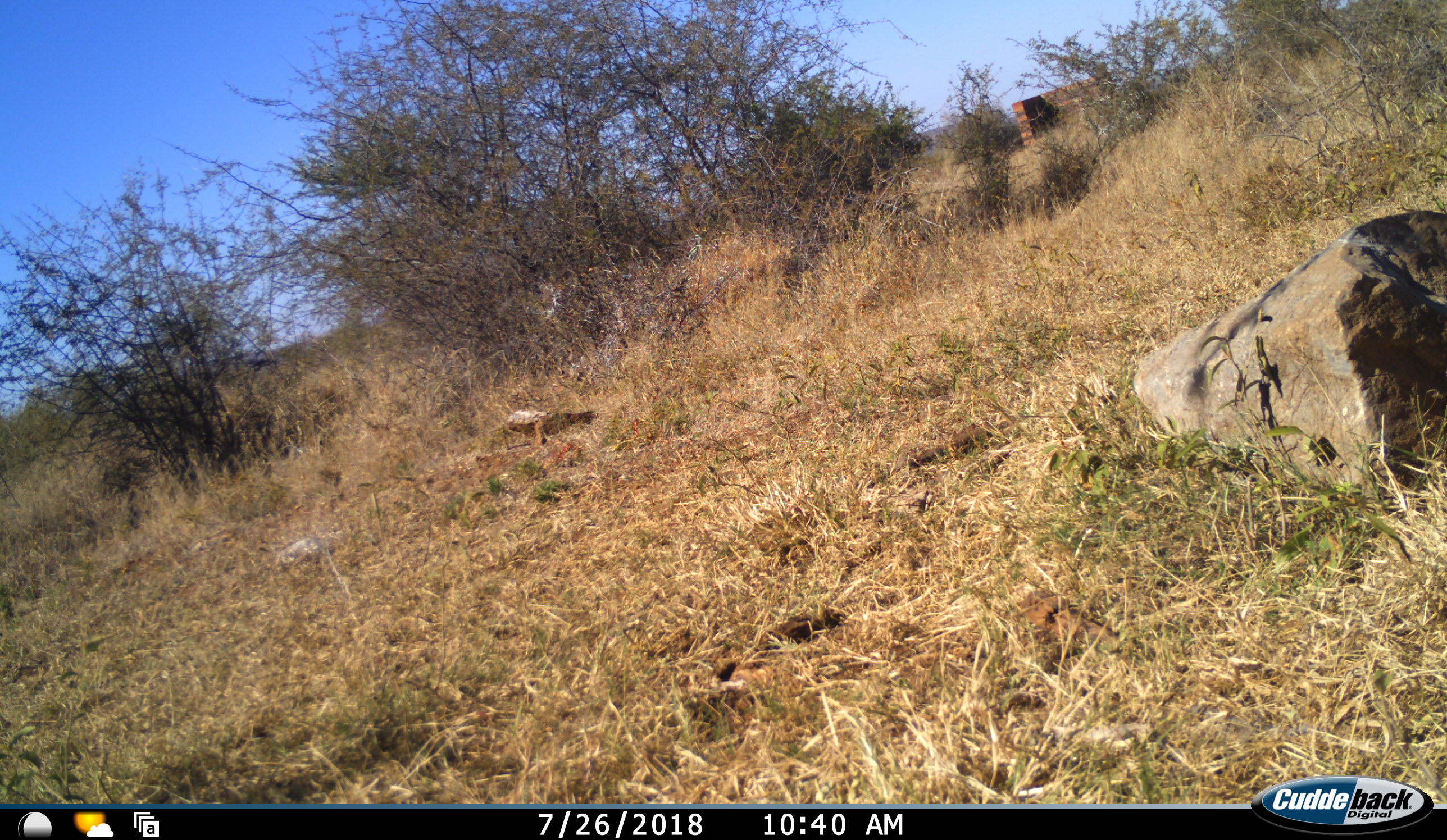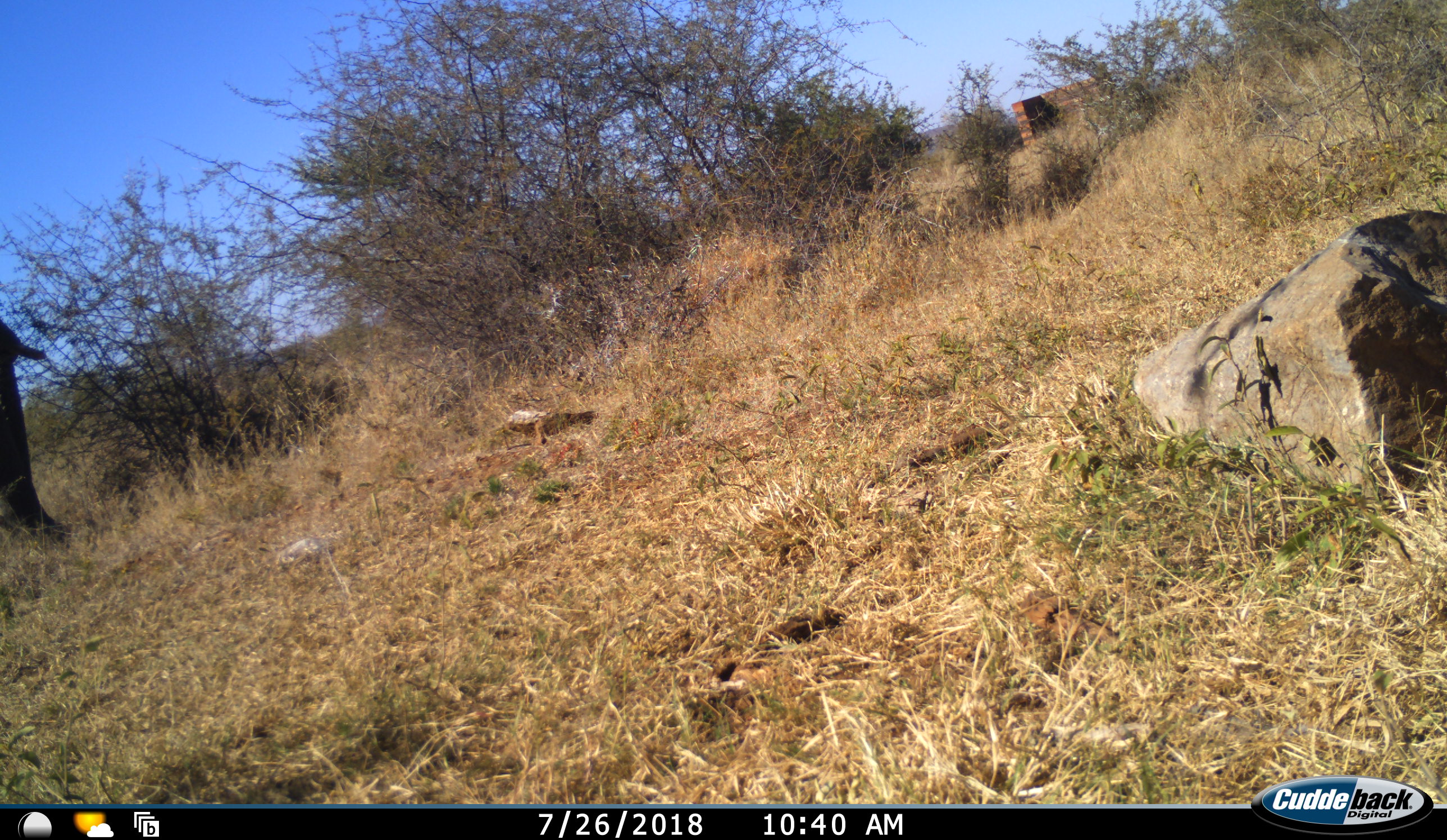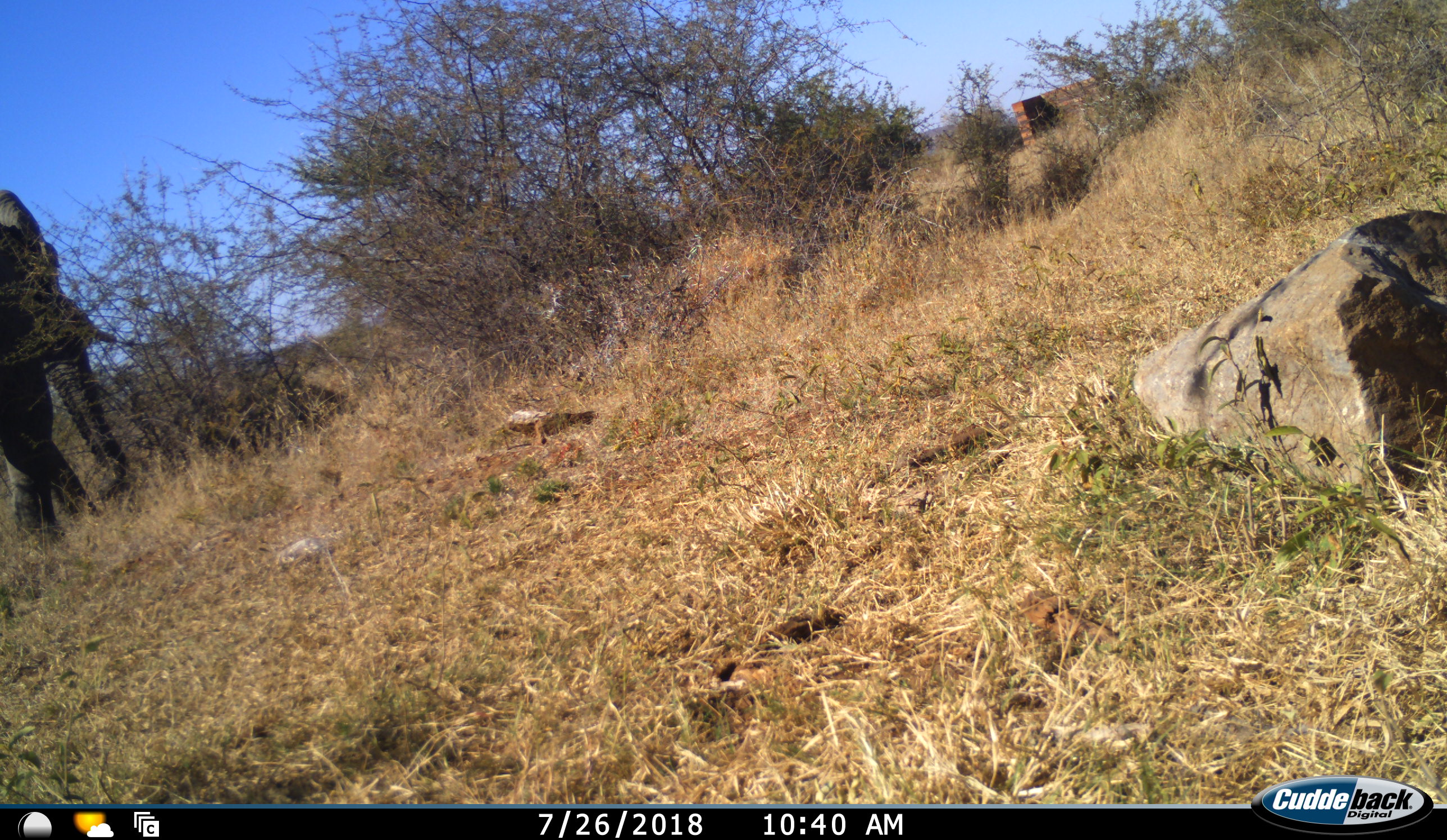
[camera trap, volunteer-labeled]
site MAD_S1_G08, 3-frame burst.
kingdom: Animalia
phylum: Chordata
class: Mammalia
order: Proboscidea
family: Elephantidae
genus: Loxodonta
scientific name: Loxodonta africana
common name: african bush elephant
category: elephant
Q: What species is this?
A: Elephant (african bush elephant) (Loxodonta africana).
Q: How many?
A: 1.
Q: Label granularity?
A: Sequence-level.